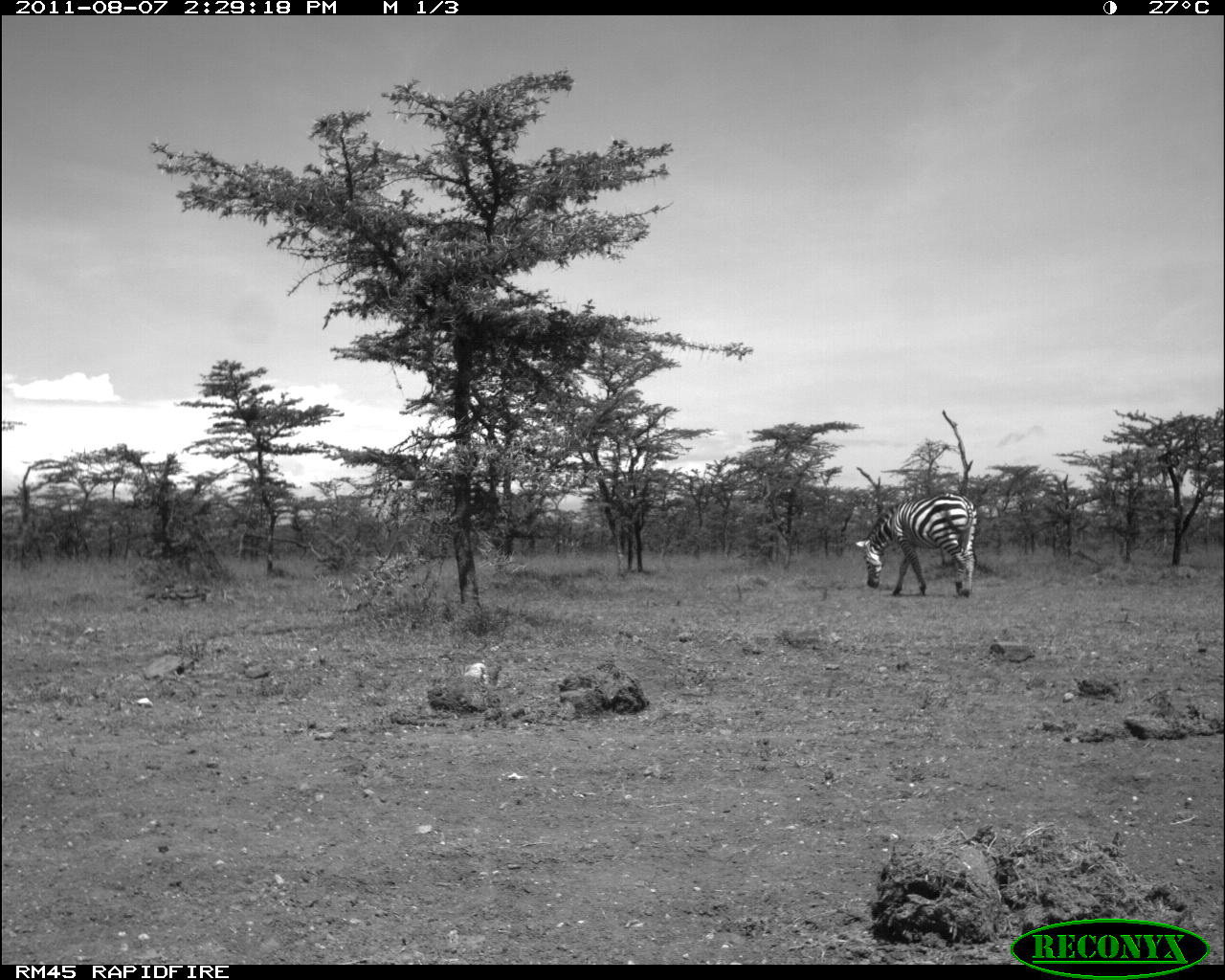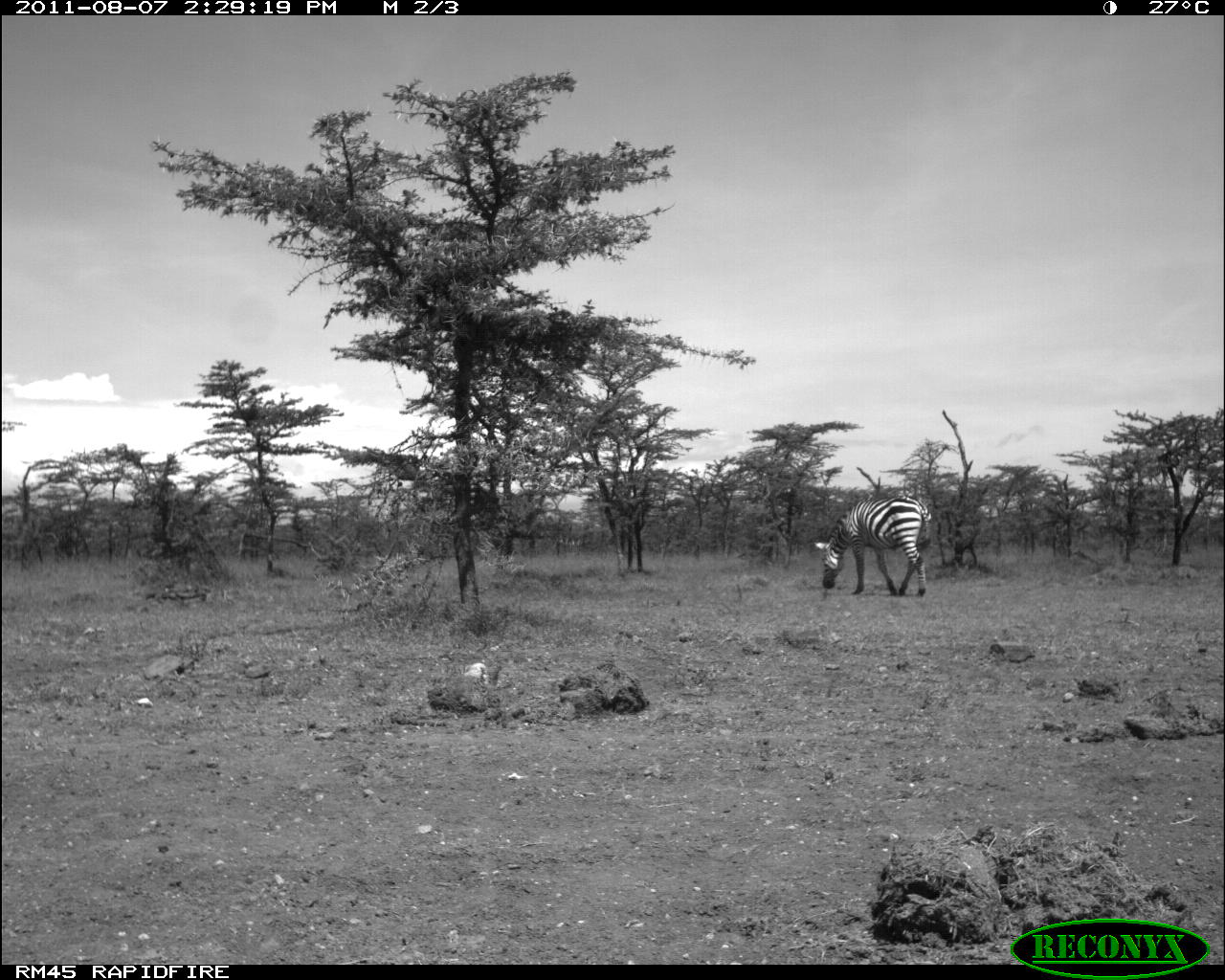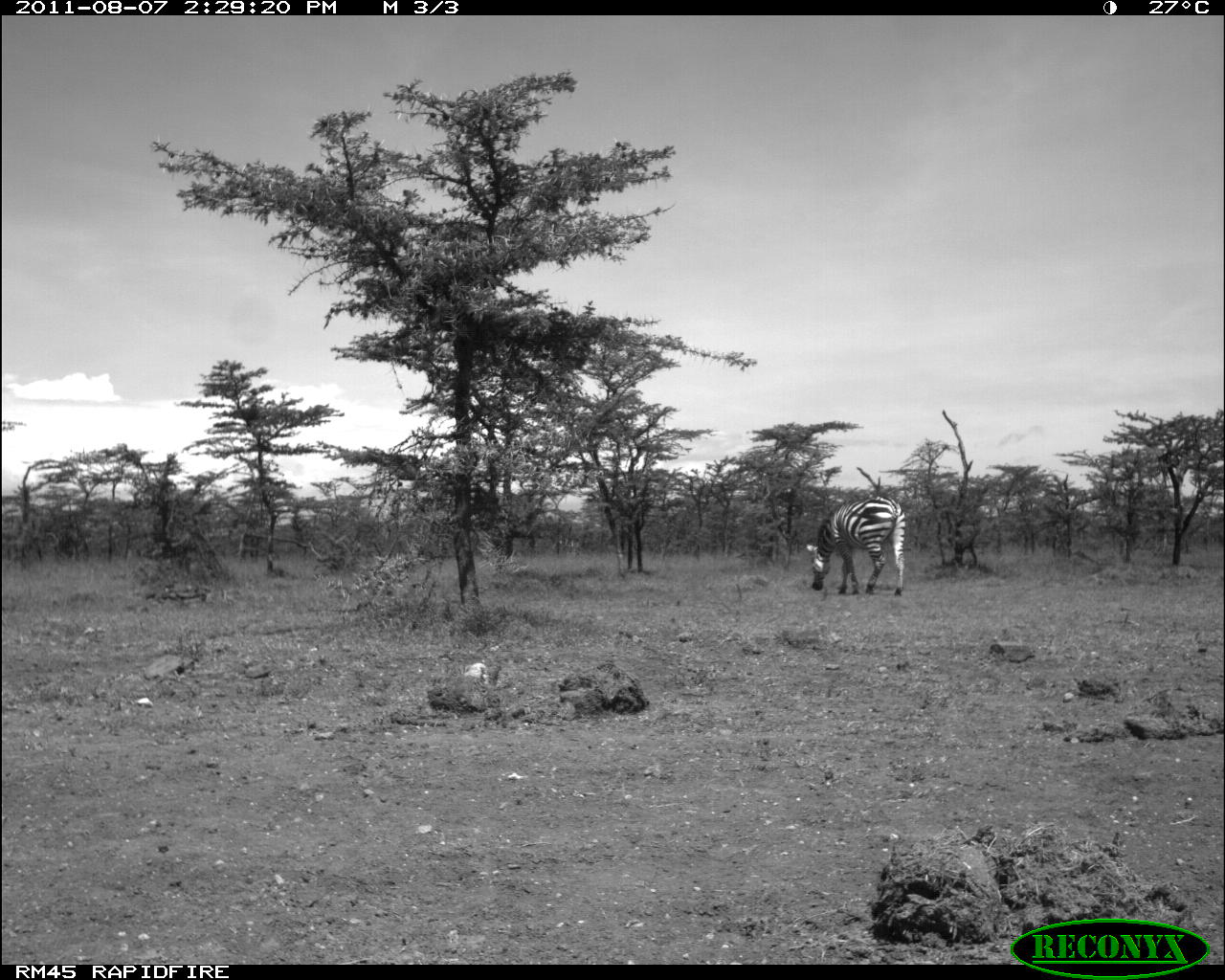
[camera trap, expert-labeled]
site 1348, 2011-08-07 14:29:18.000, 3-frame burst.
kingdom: Animalia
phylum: Chordata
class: Mammalia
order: Perissodactyla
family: Equidae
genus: Equus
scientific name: Equus quagga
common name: plains zebra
Equus quagga (plains zebra), count 1.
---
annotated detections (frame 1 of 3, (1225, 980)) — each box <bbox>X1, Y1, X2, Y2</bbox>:
equus quagga: <bbox>853, 491, 976, 597</bbox>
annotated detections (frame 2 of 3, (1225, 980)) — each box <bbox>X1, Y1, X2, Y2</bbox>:
equus quagga: <bbox>812, 496, 932, 595</bbox>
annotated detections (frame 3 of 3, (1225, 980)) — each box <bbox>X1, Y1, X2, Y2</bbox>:
equus quagga: <bbox>806, 497, 906, 596</bbox>